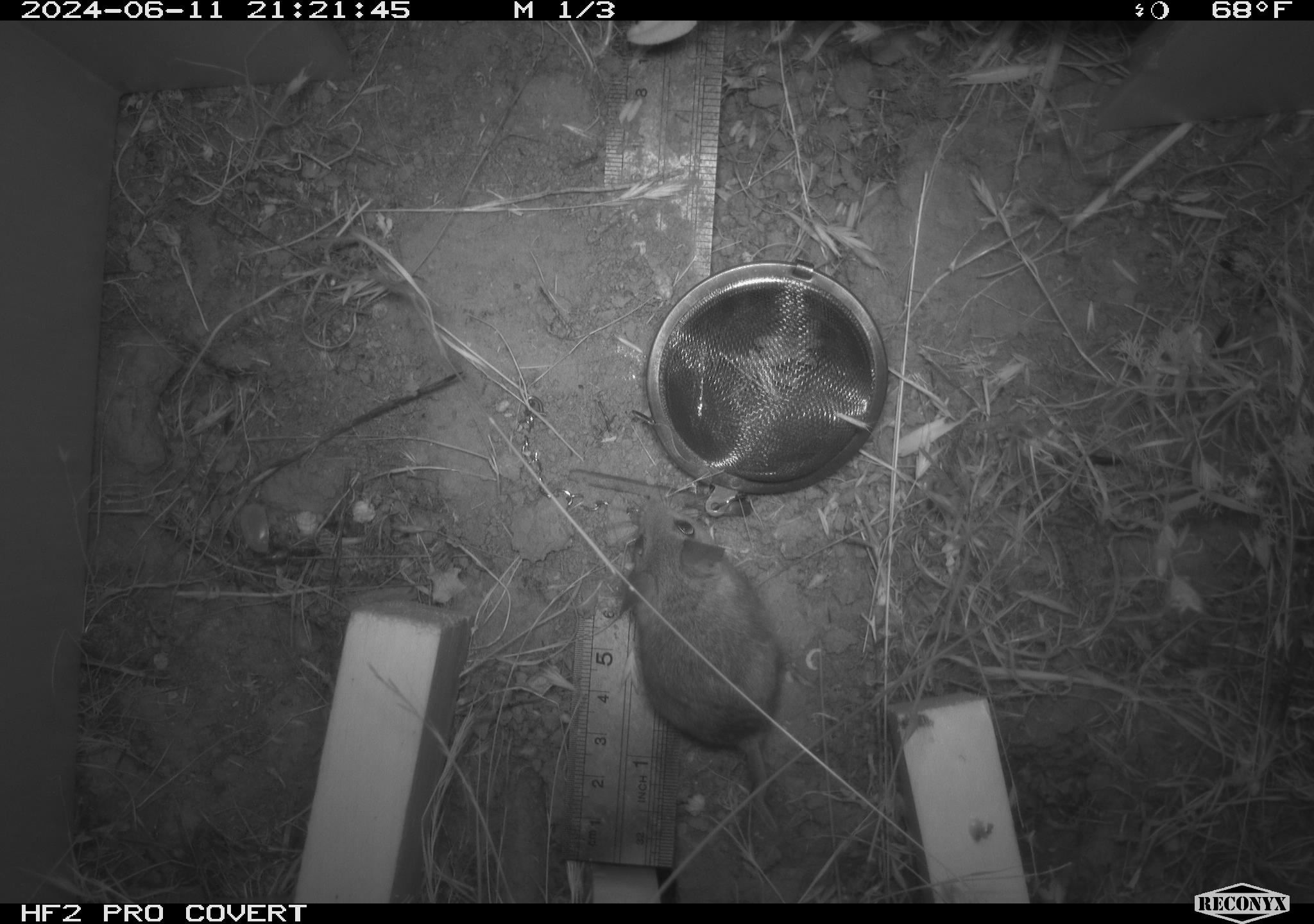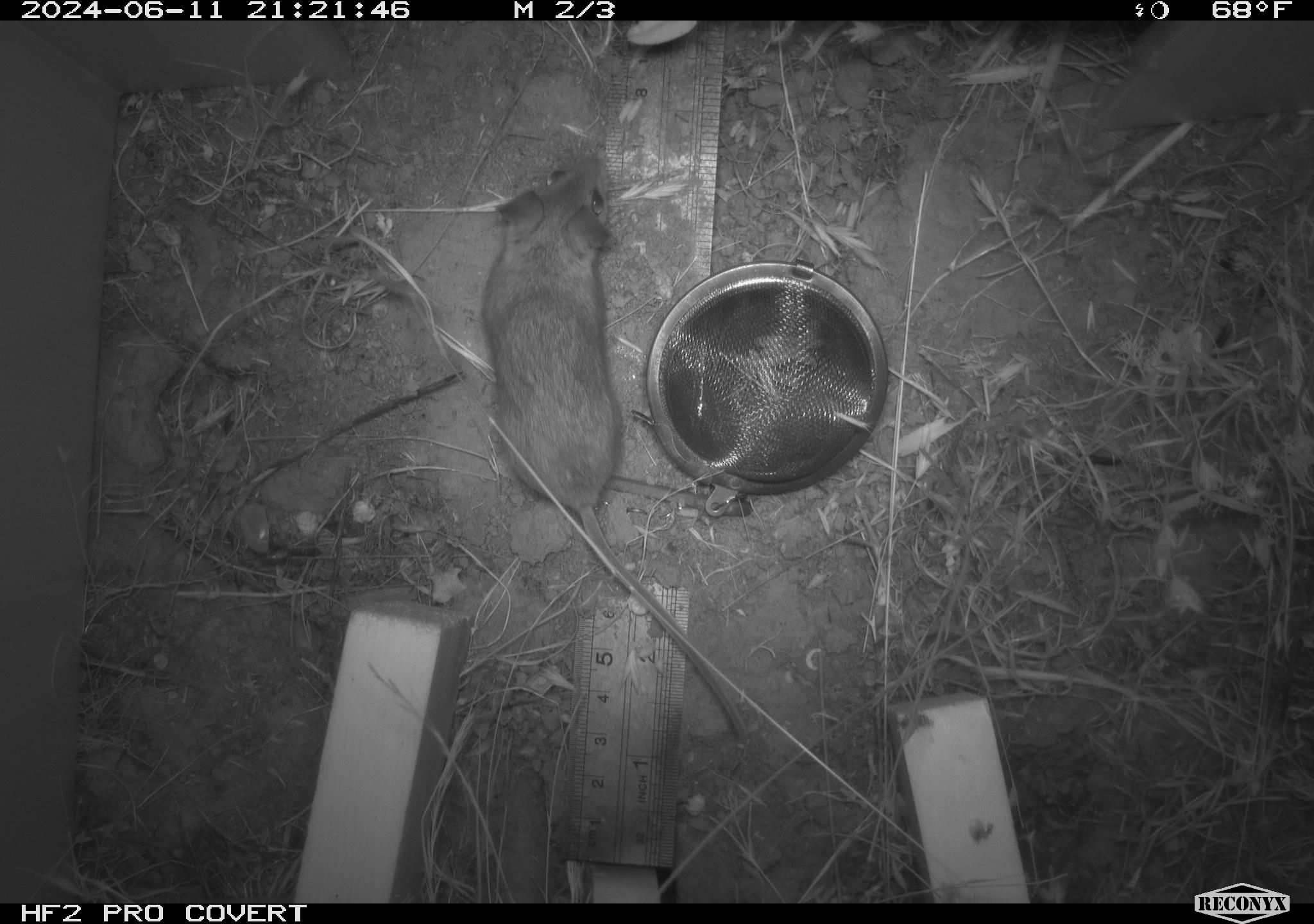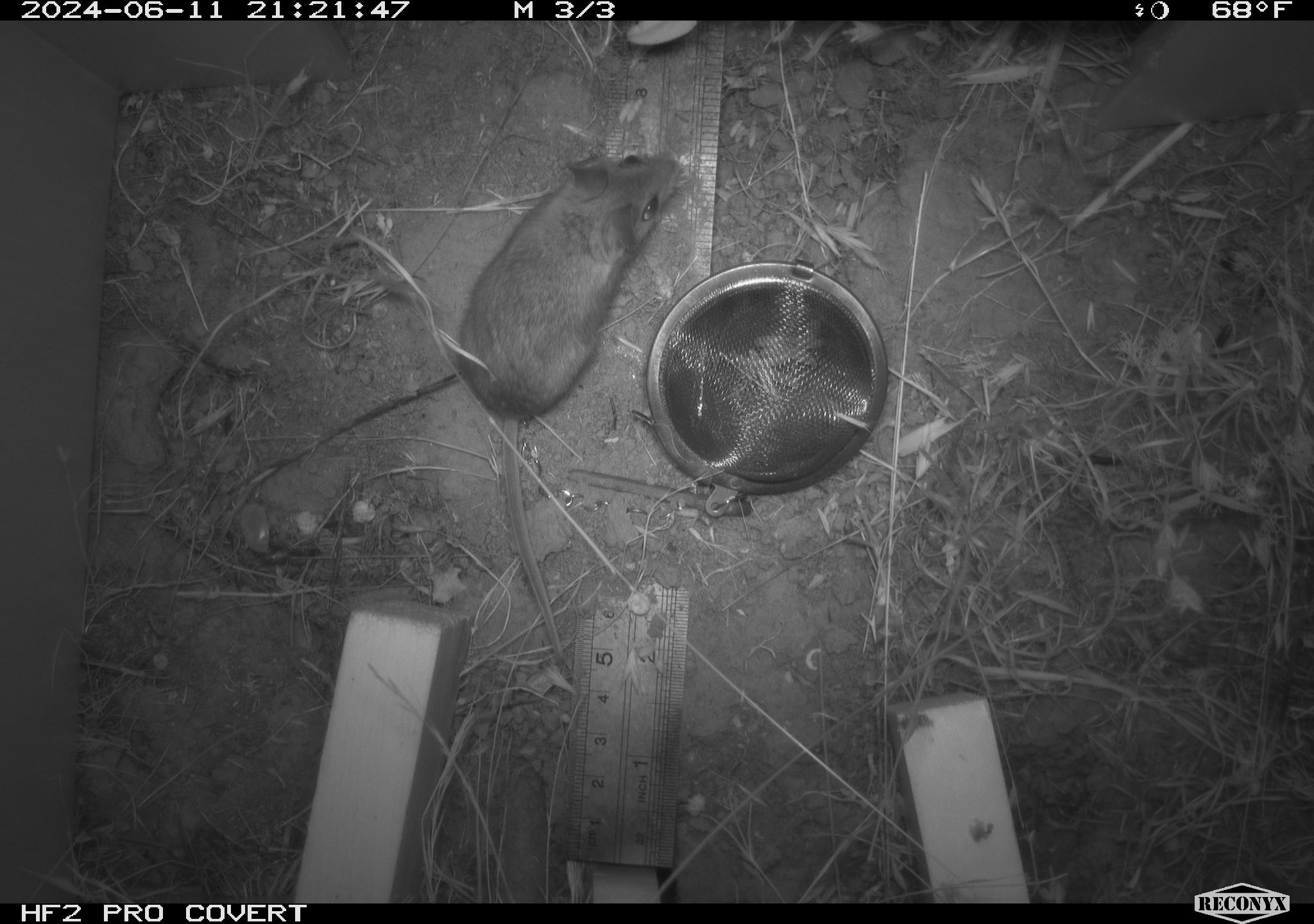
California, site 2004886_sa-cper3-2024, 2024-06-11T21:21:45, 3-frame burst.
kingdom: Animalia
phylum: Chordata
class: Mammalia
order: Rodentia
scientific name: Rodentia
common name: rodent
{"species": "rodent (Rodentia)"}